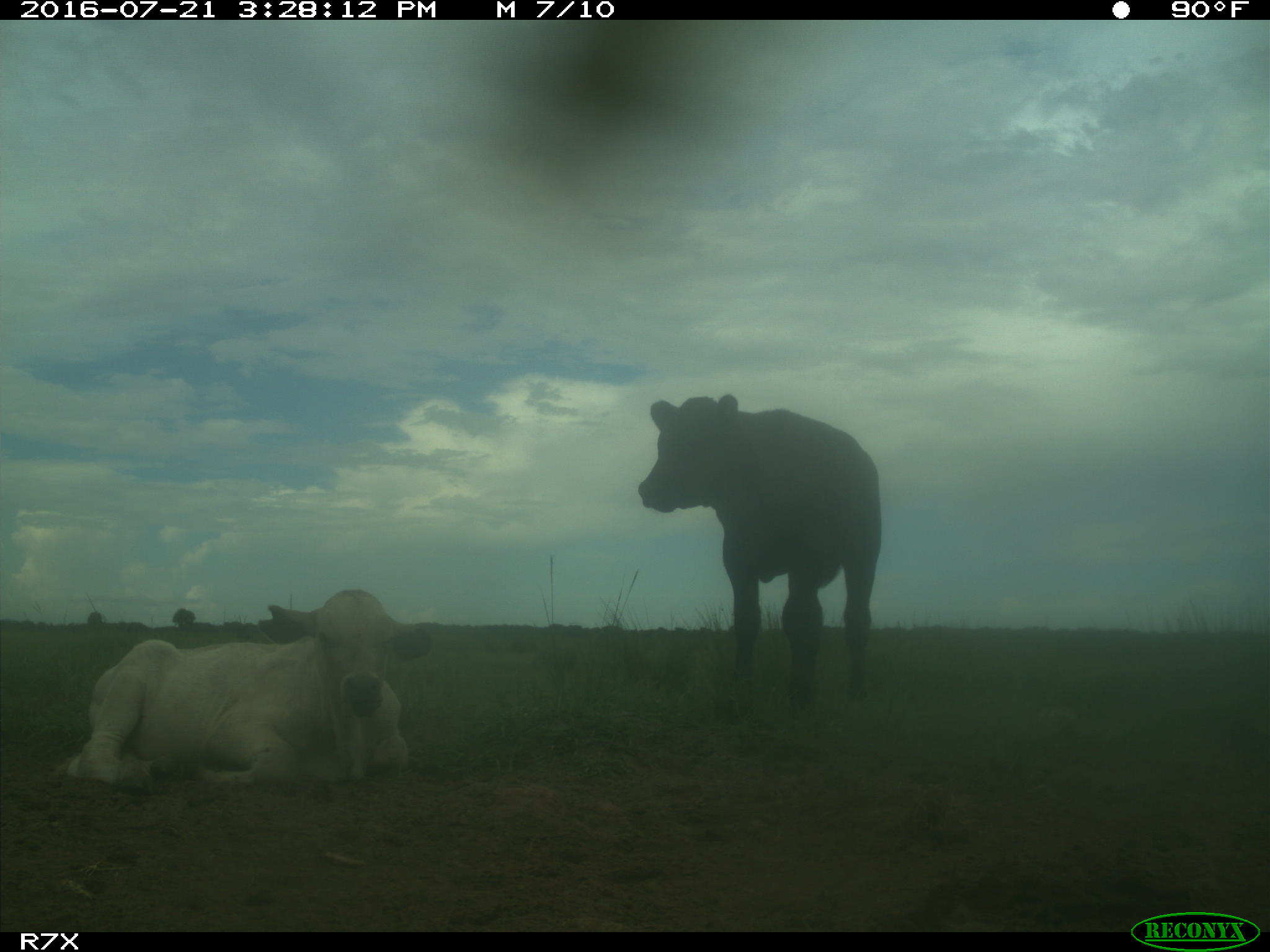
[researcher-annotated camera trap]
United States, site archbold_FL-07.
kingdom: Animalia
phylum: Chordata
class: Mammalia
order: Artiodactyla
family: Bovidae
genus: Bos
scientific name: Bos taurus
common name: domestic cow